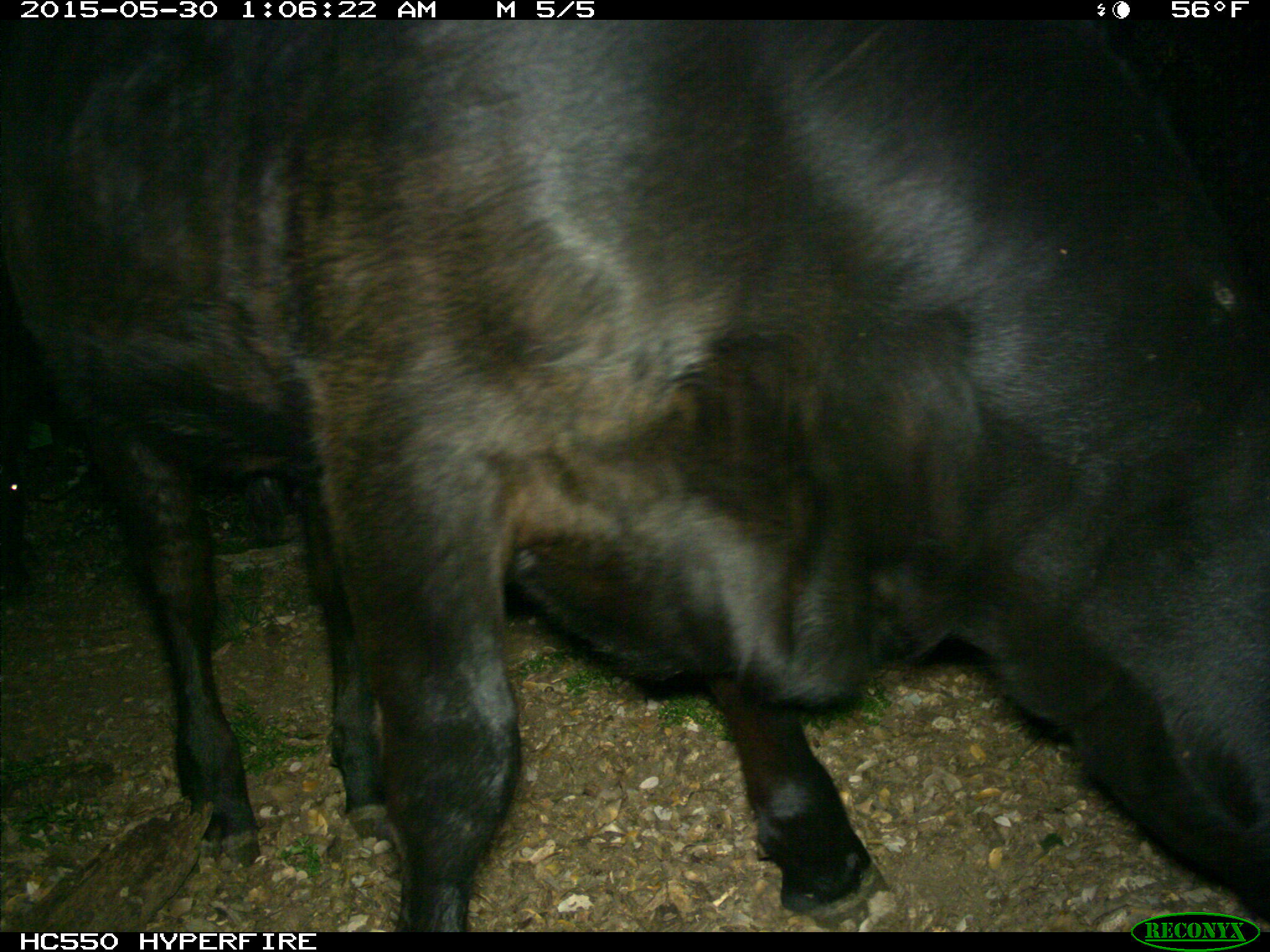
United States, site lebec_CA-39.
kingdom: Animalia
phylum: Chordata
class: Mammalia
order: Artiodactyla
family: Bovidae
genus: Bos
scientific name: Bos taurus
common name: domestic cow